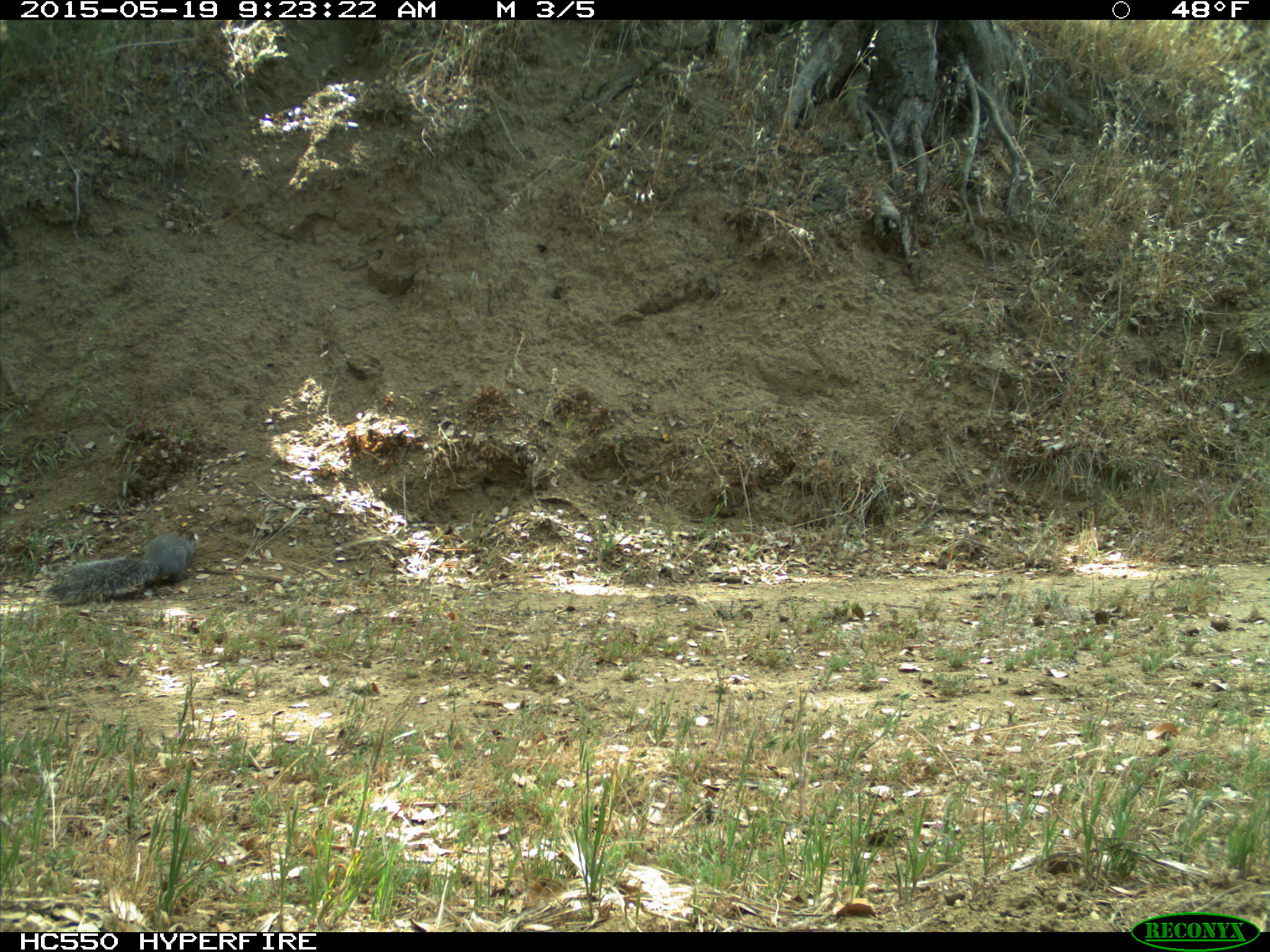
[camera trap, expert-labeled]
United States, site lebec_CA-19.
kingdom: Animalia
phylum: Chordata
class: Mammalia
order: Rodentia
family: Sciuridae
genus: Sciurus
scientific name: Sciurus carolinensis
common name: eastern gray squirrel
Sciurus carolinensis (eastern gray squirrel).